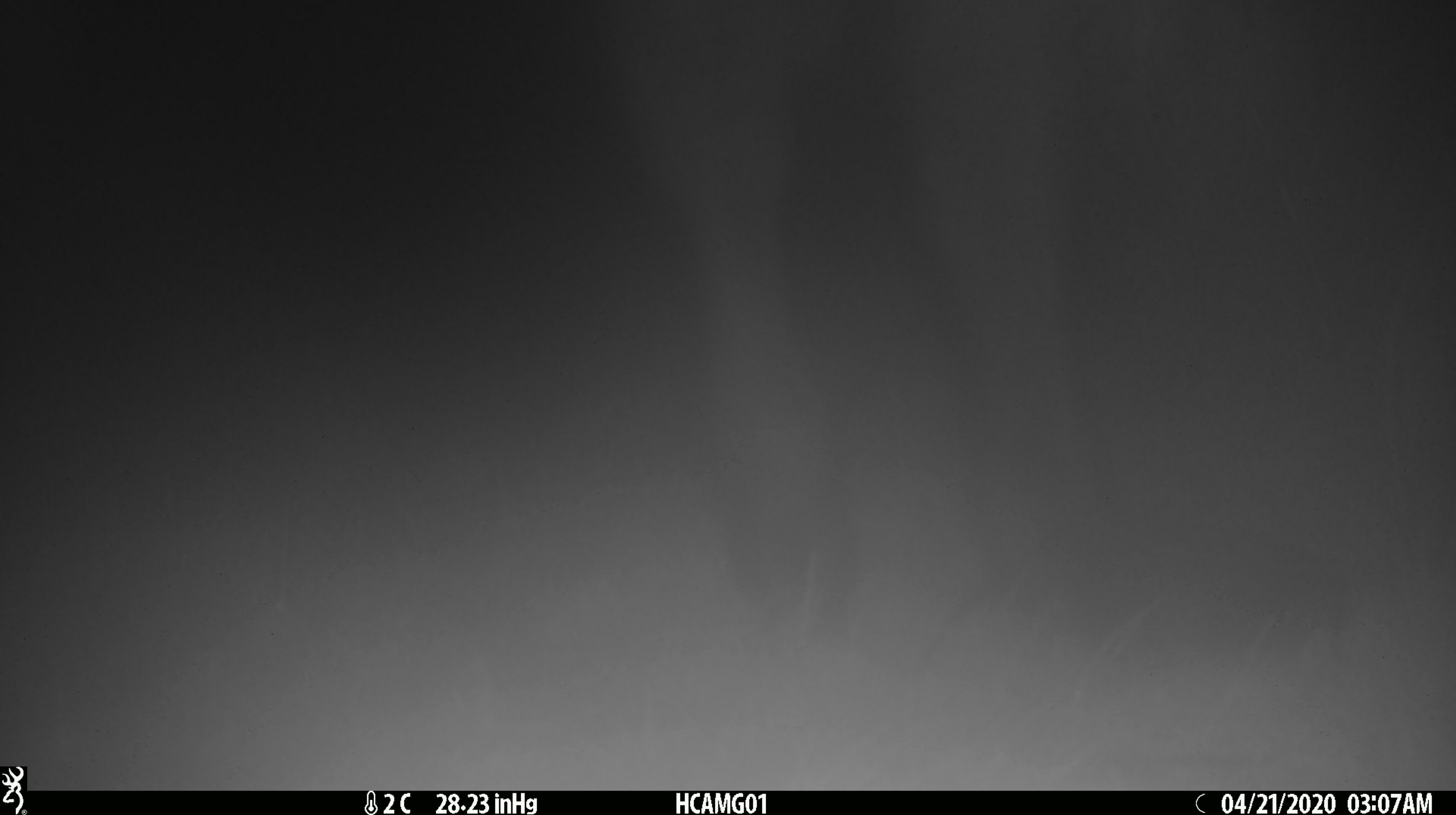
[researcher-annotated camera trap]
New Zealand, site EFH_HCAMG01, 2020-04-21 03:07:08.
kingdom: Animalia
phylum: Chordata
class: Mammalia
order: Artiodactyla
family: Bovidae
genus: Bos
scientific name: Bos taurus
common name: domestic cow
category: cow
Cow (domestic cow) (Bos taurus).